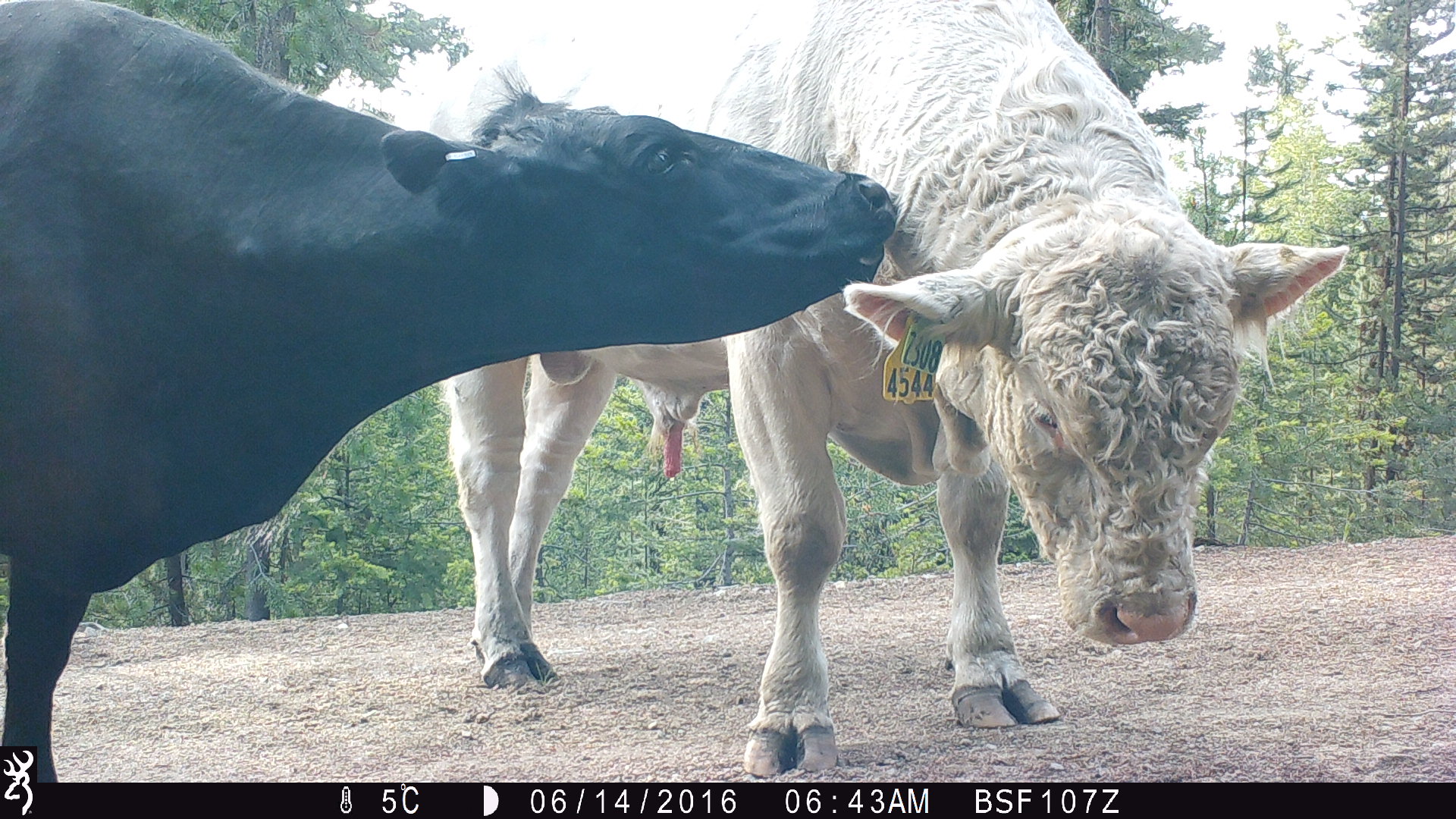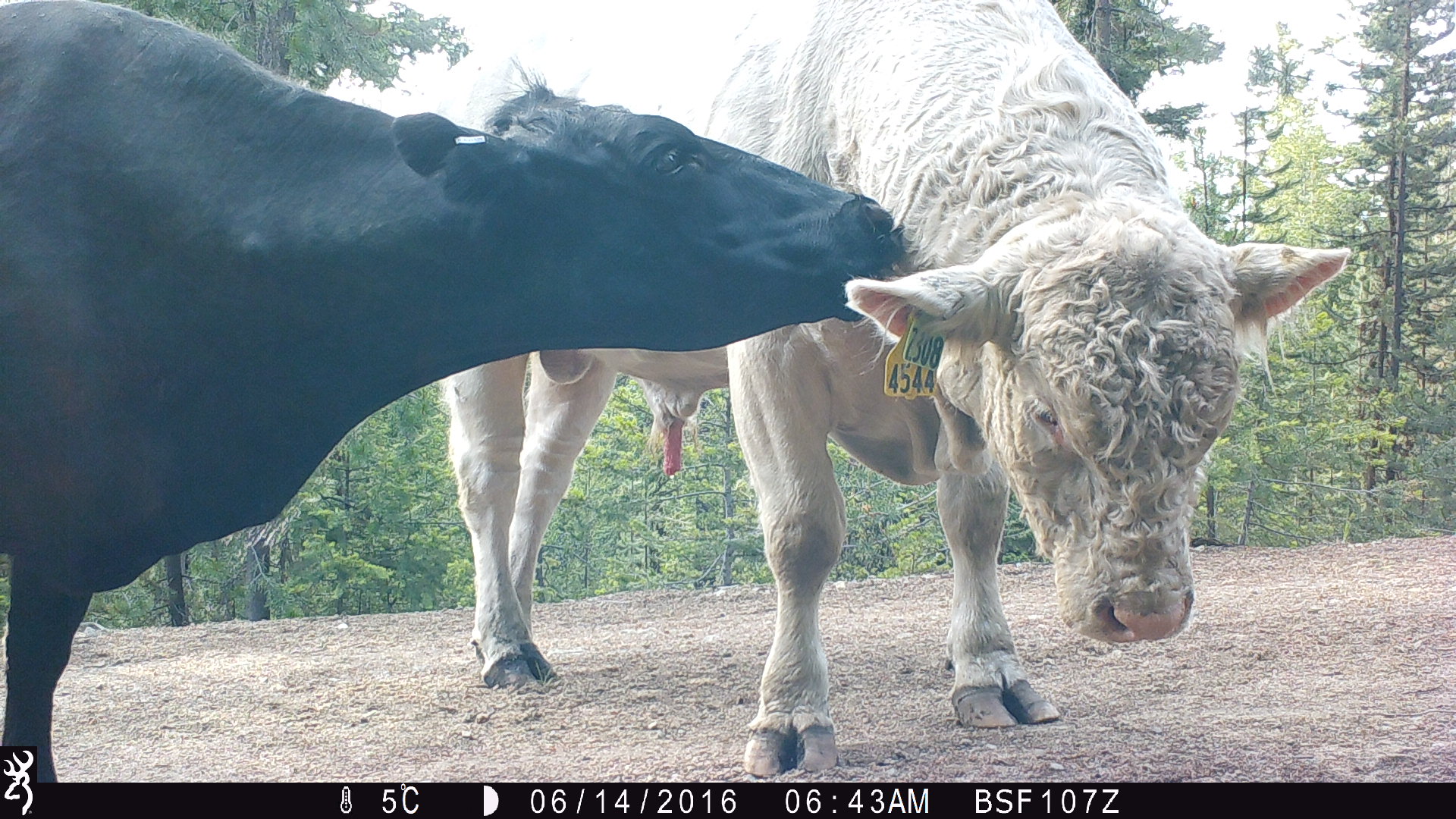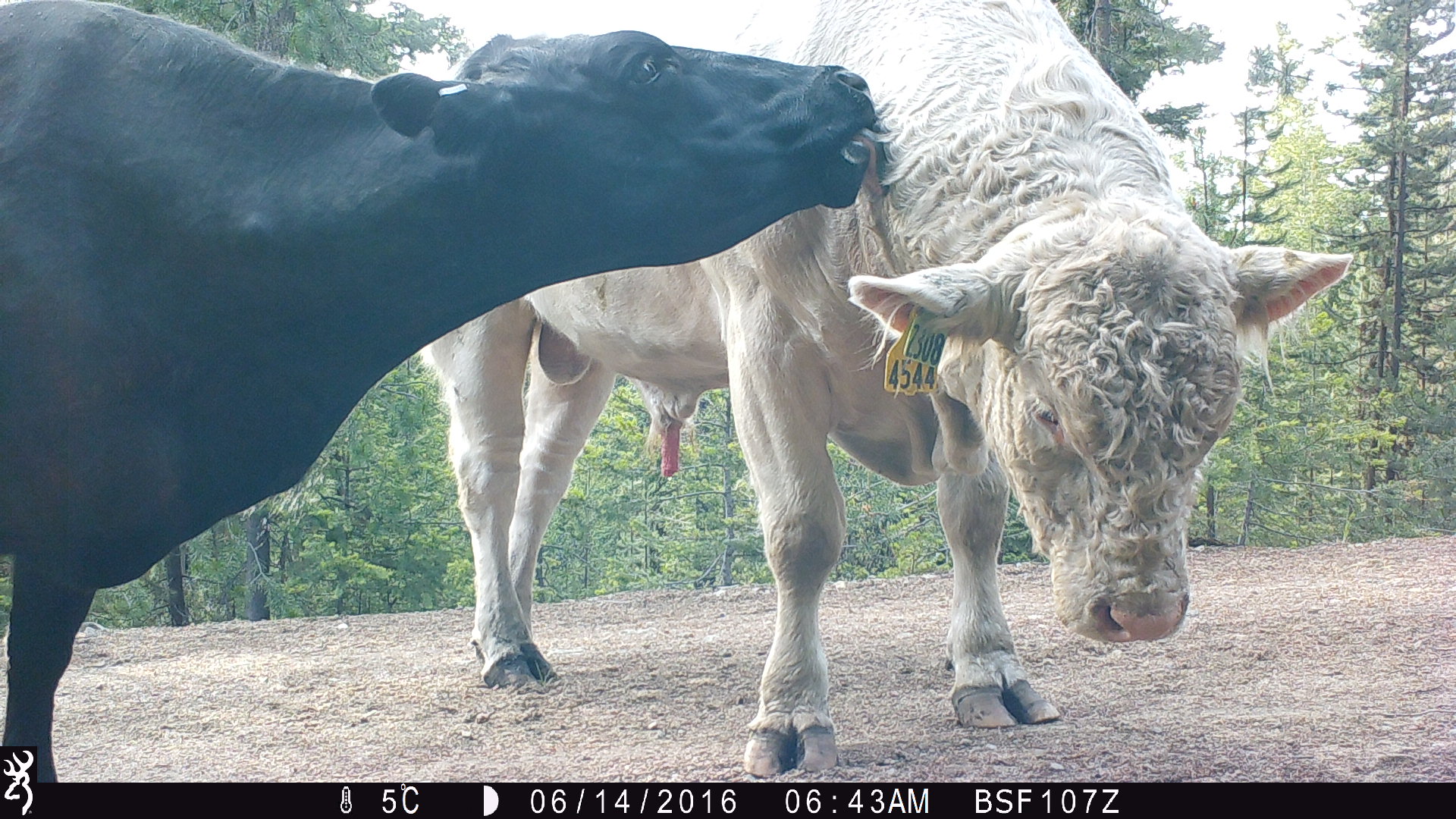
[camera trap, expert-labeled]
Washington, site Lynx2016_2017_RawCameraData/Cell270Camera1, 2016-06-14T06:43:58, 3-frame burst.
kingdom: Animalia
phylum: Chordata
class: Mammalia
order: Artiodactyla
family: Bovidae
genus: Bos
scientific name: Bos taurus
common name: domestic cattle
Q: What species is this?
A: Domestic cattle (Bos taurus).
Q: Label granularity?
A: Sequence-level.